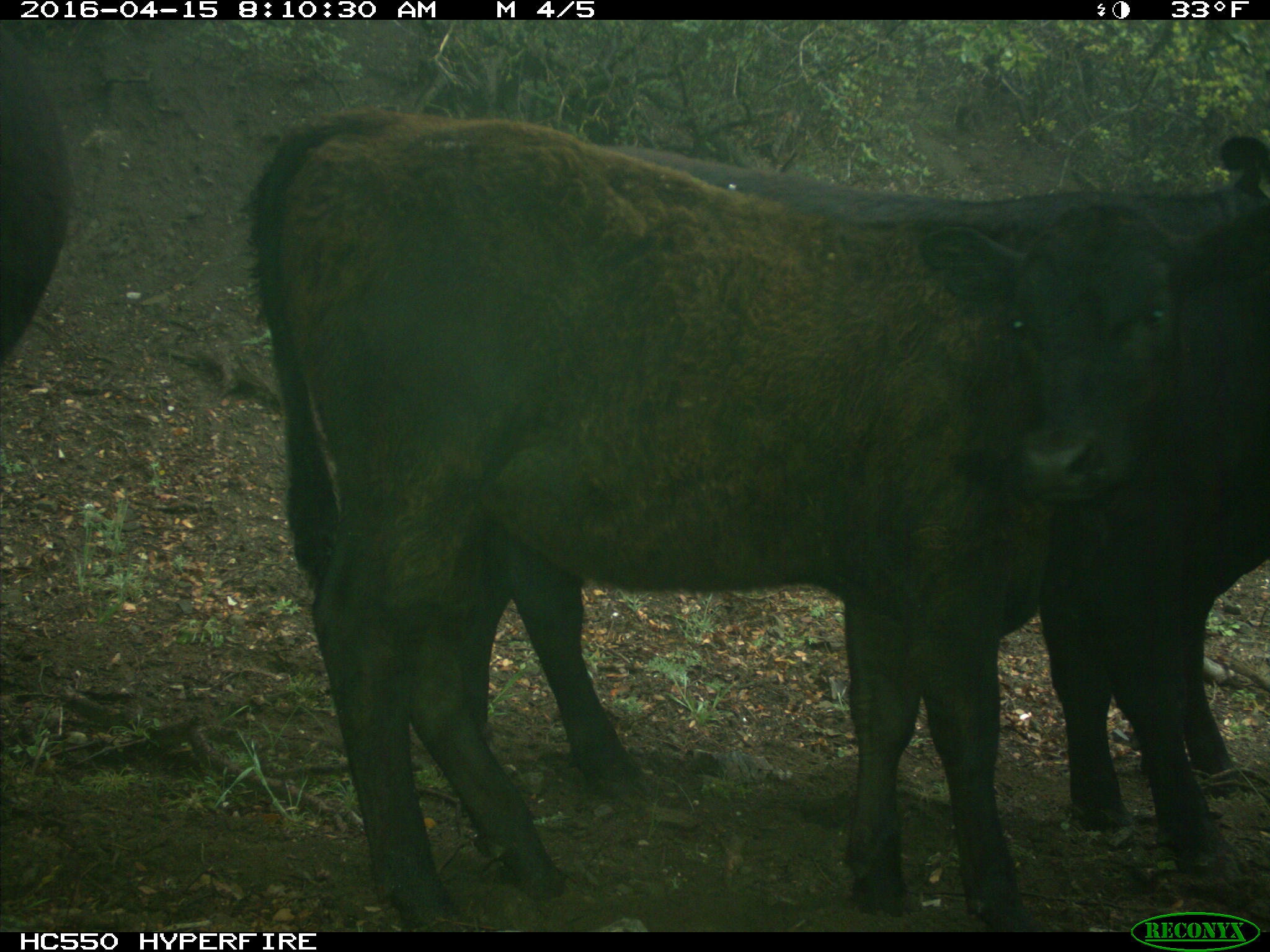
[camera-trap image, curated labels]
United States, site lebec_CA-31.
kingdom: Animalia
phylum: Chordata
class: Mammalia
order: Artiodactyla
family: Bovidae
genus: Bos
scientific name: Bos taurus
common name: domestic cow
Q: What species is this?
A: Bos taurus (domestic cow).